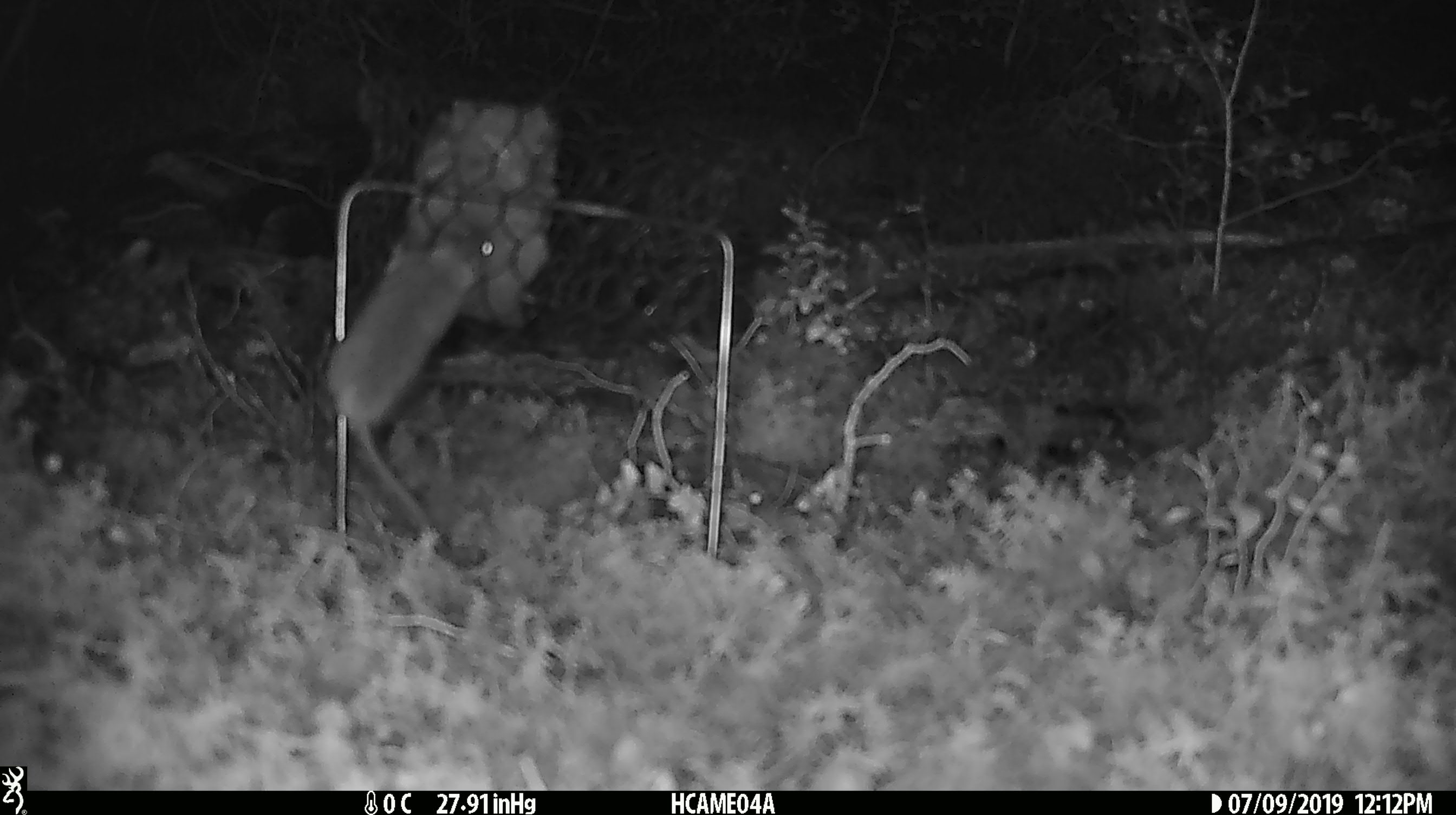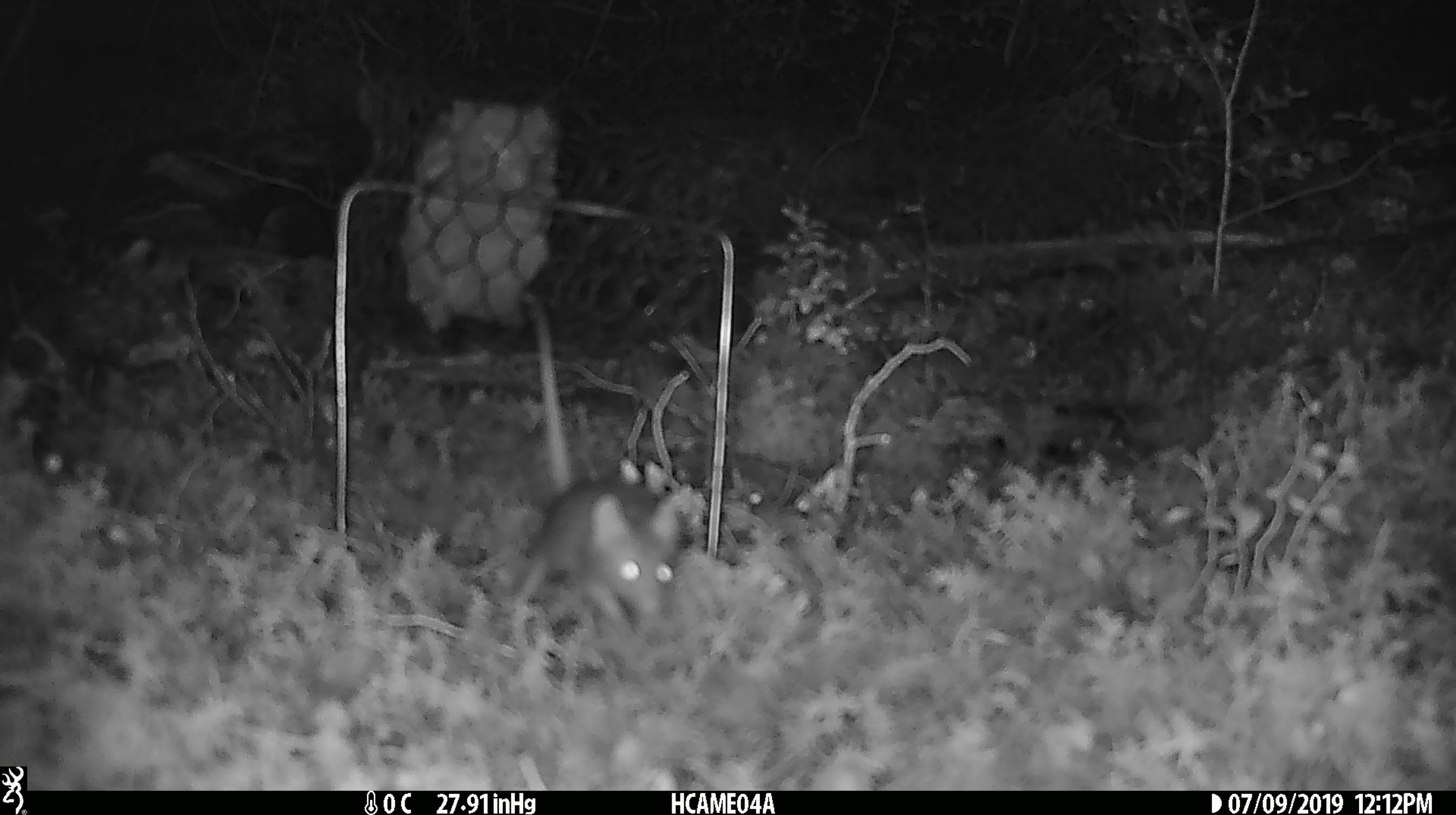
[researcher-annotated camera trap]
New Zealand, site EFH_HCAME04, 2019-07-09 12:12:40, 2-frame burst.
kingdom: Animalia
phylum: Chordata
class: Mammalia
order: Rodentia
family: Muridae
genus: Mus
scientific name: Mus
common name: mouse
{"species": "mouse (Mus)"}